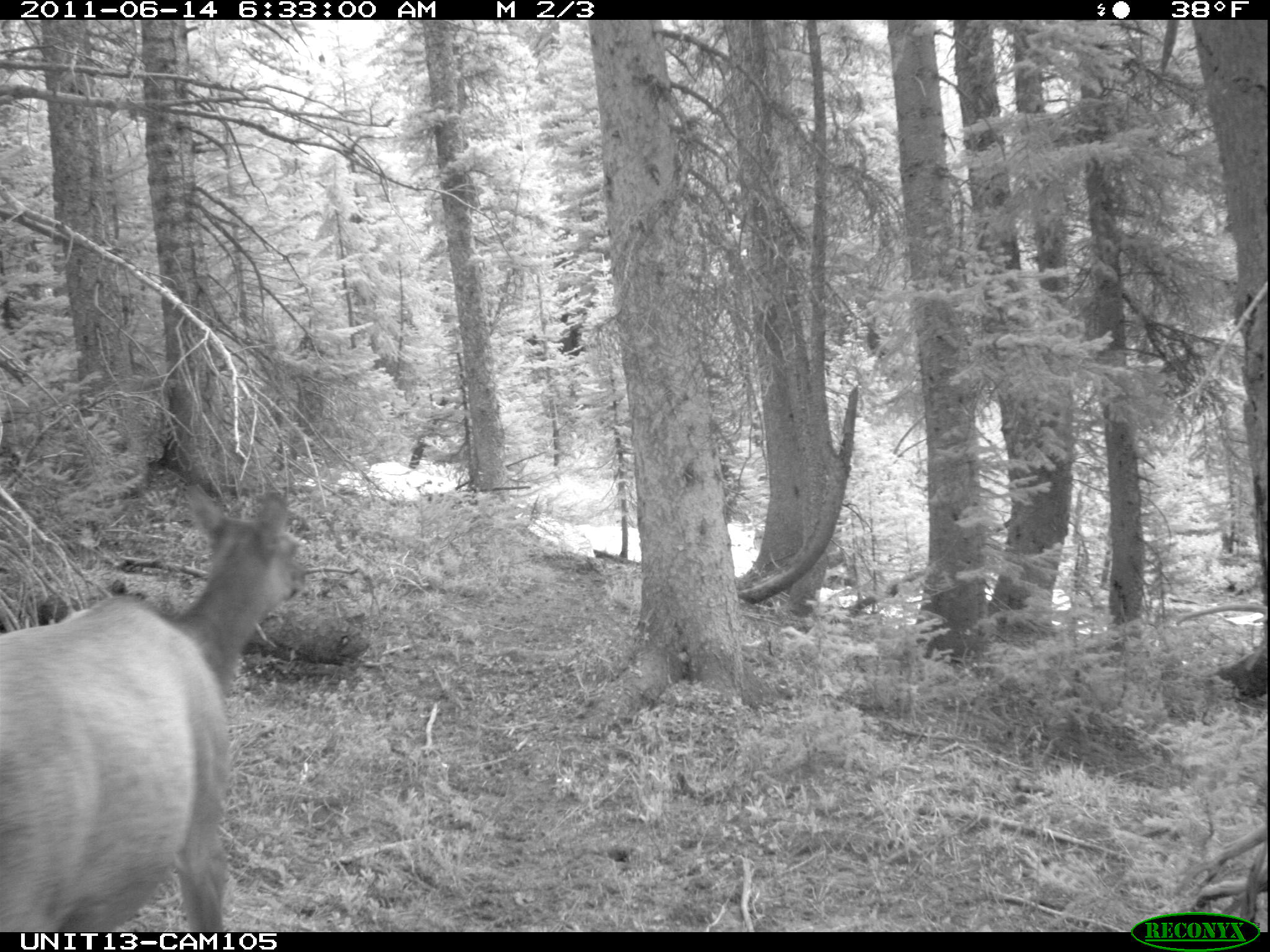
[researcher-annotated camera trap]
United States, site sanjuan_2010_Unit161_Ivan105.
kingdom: Animalia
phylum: Chordata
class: Mammalia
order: Artiodactyla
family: Cervidae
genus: Cervus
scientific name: Cervus elaphus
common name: red deer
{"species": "Cervus elaphus (red deer)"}